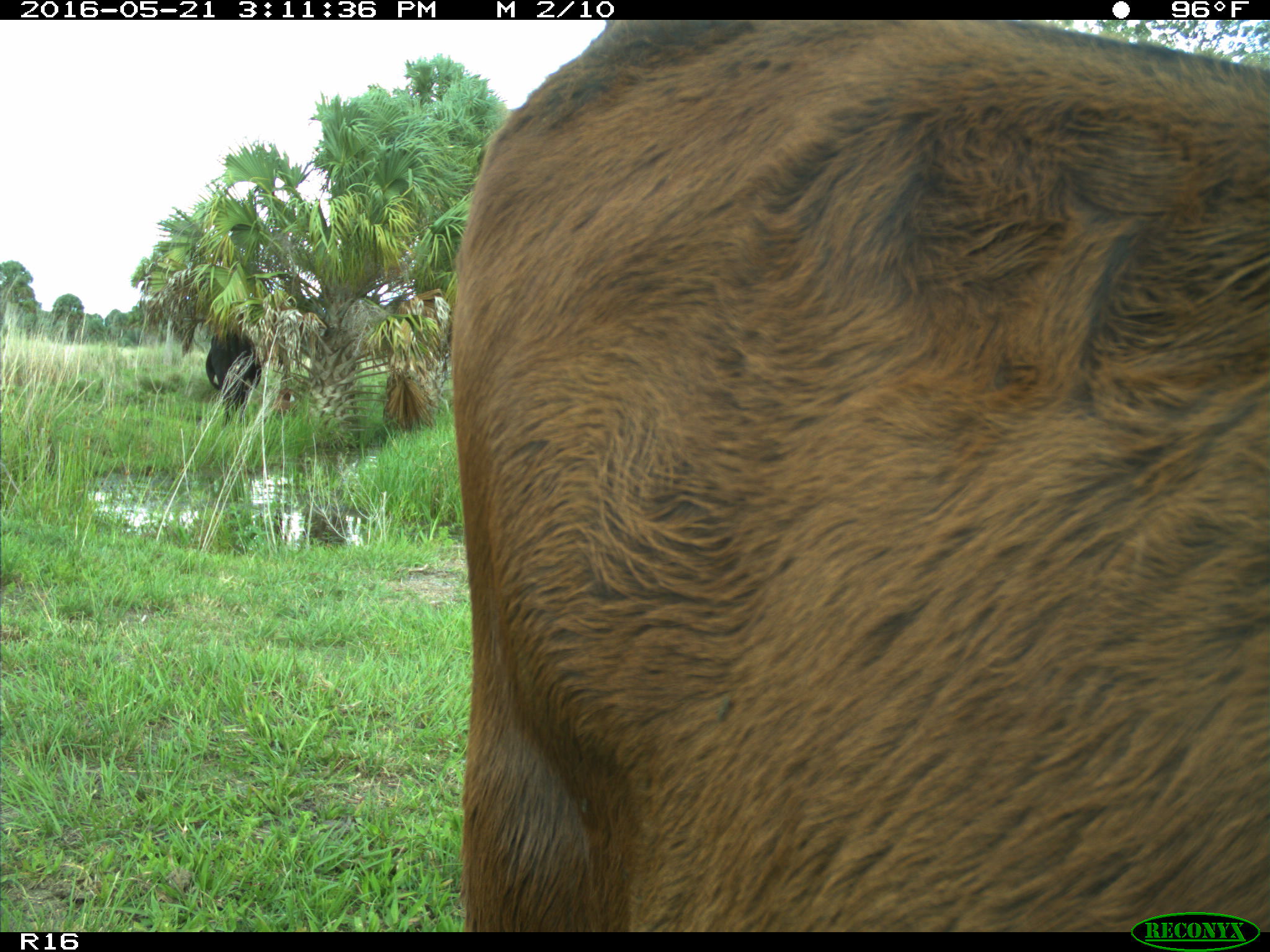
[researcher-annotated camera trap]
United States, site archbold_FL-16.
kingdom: Animalia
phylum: Chordata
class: Mammalia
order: Artiodactyla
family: Bovidae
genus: Bos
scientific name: Bos taurus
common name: domestic cow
Bos taurus (domestic cow).